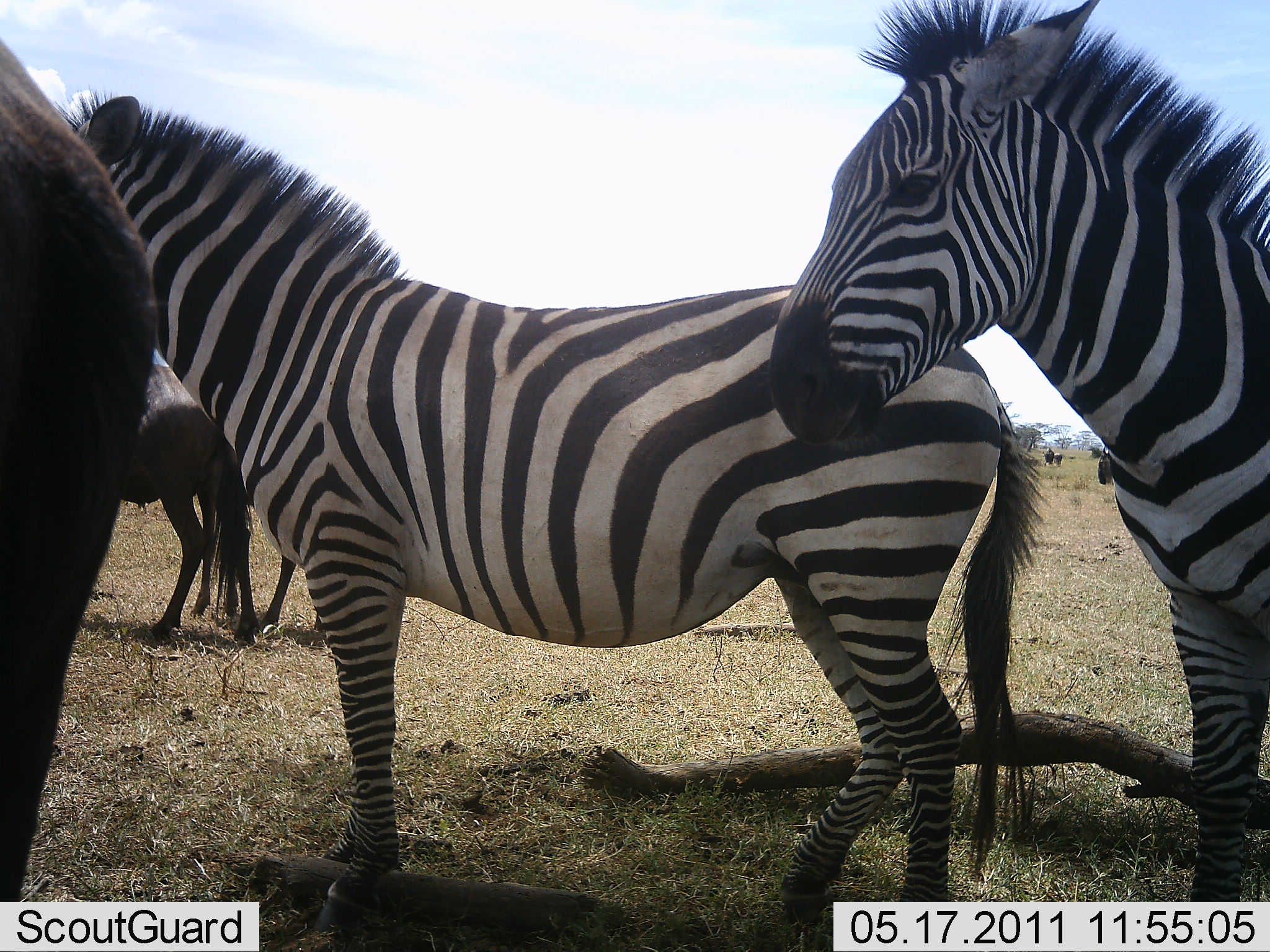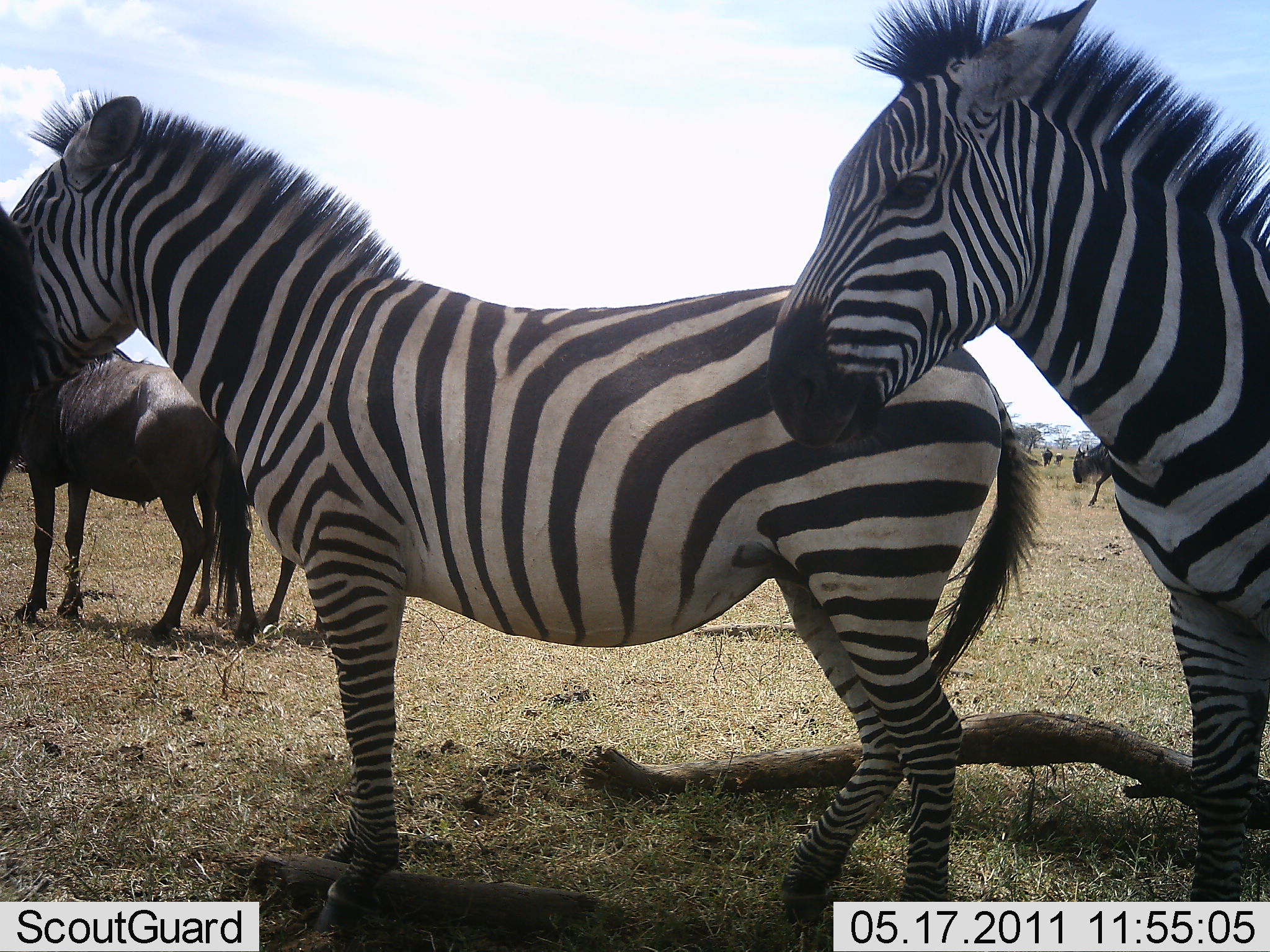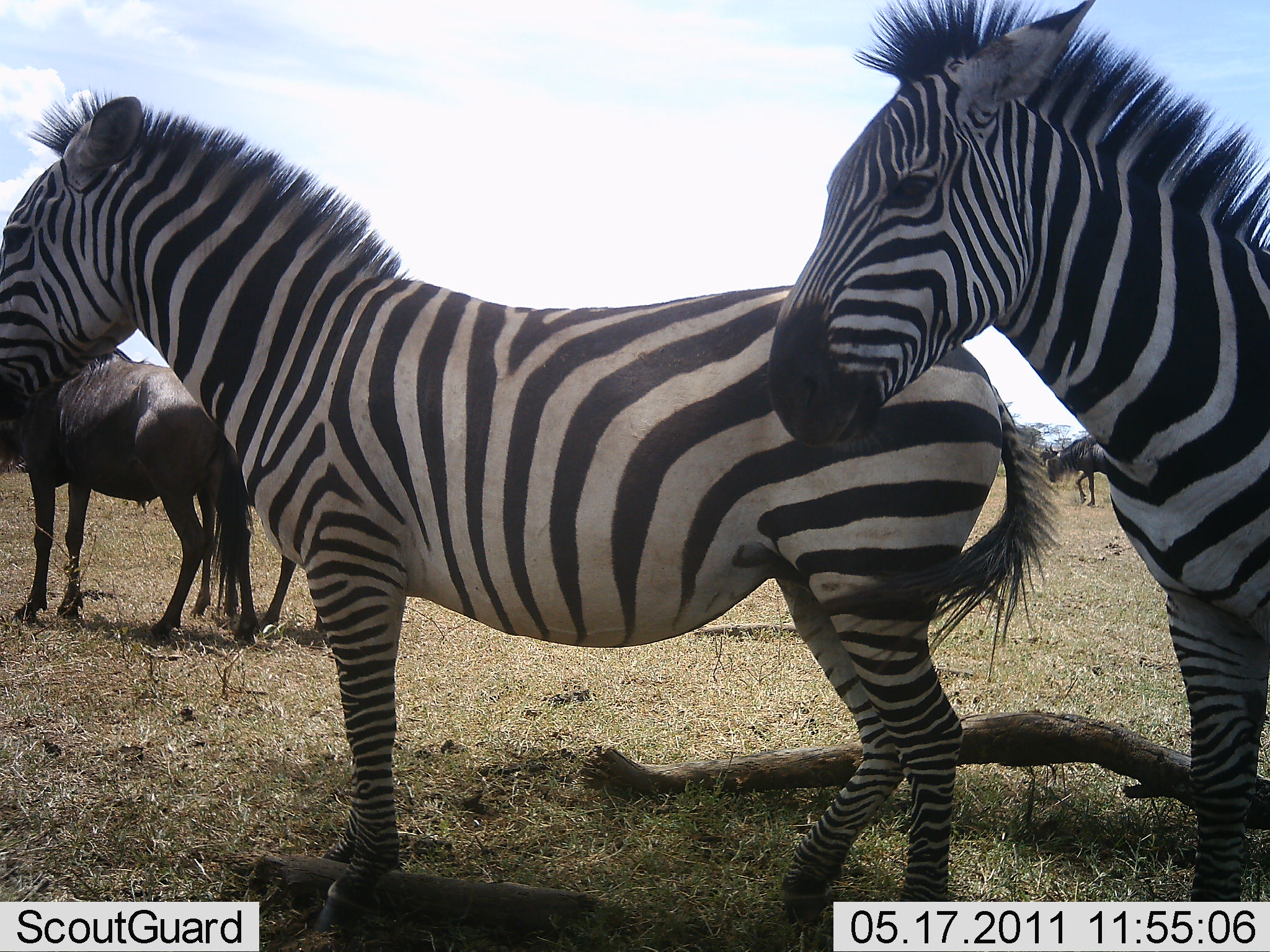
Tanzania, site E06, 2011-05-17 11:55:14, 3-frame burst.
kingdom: Animalia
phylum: Chordata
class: Mammalia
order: Artiodactyla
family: Bovidae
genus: Connochaetes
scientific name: Connochaetes taurinus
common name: blue wildebeest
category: wildebeest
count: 2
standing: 80%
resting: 10%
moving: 60%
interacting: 0%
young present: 0%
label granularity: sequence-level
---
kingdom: Animalia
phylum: Chordata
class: Mammalia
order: Perissodactyla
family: Equidae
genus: Equus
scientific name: Equus quagga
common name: plains zebra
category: zebra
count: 2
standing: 100%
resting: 0%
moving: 0%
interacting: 0%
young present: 0%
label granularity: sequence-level